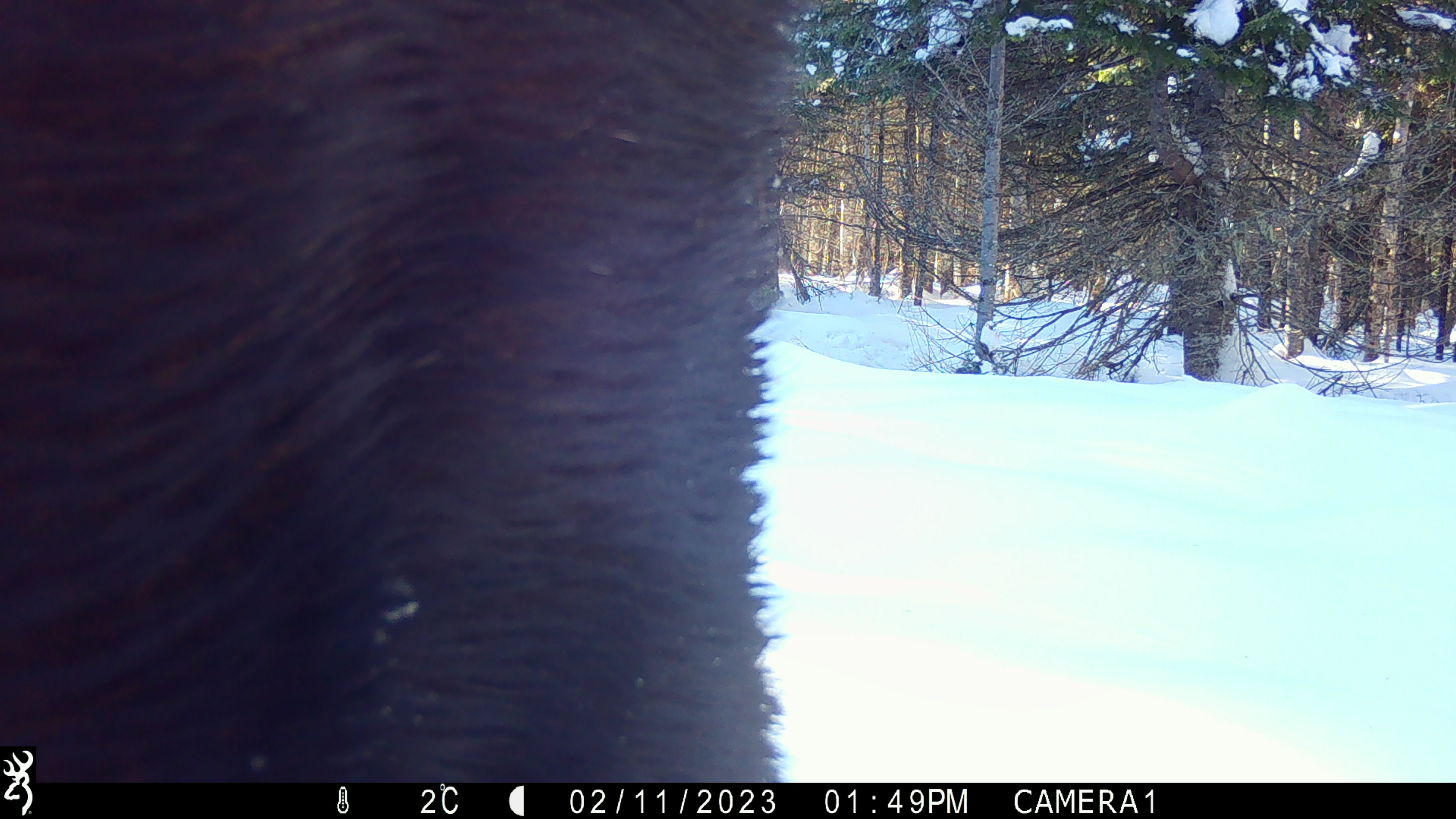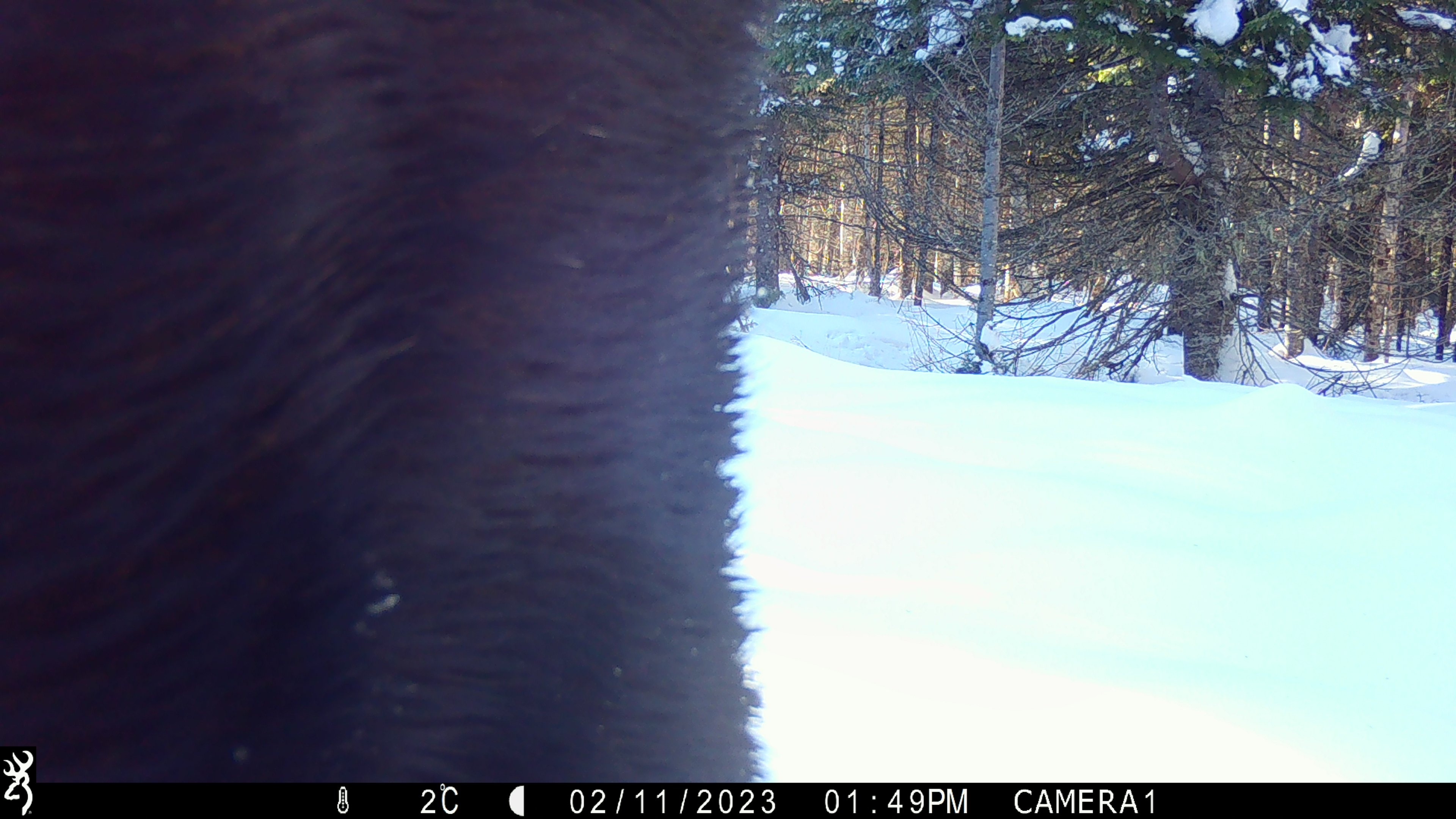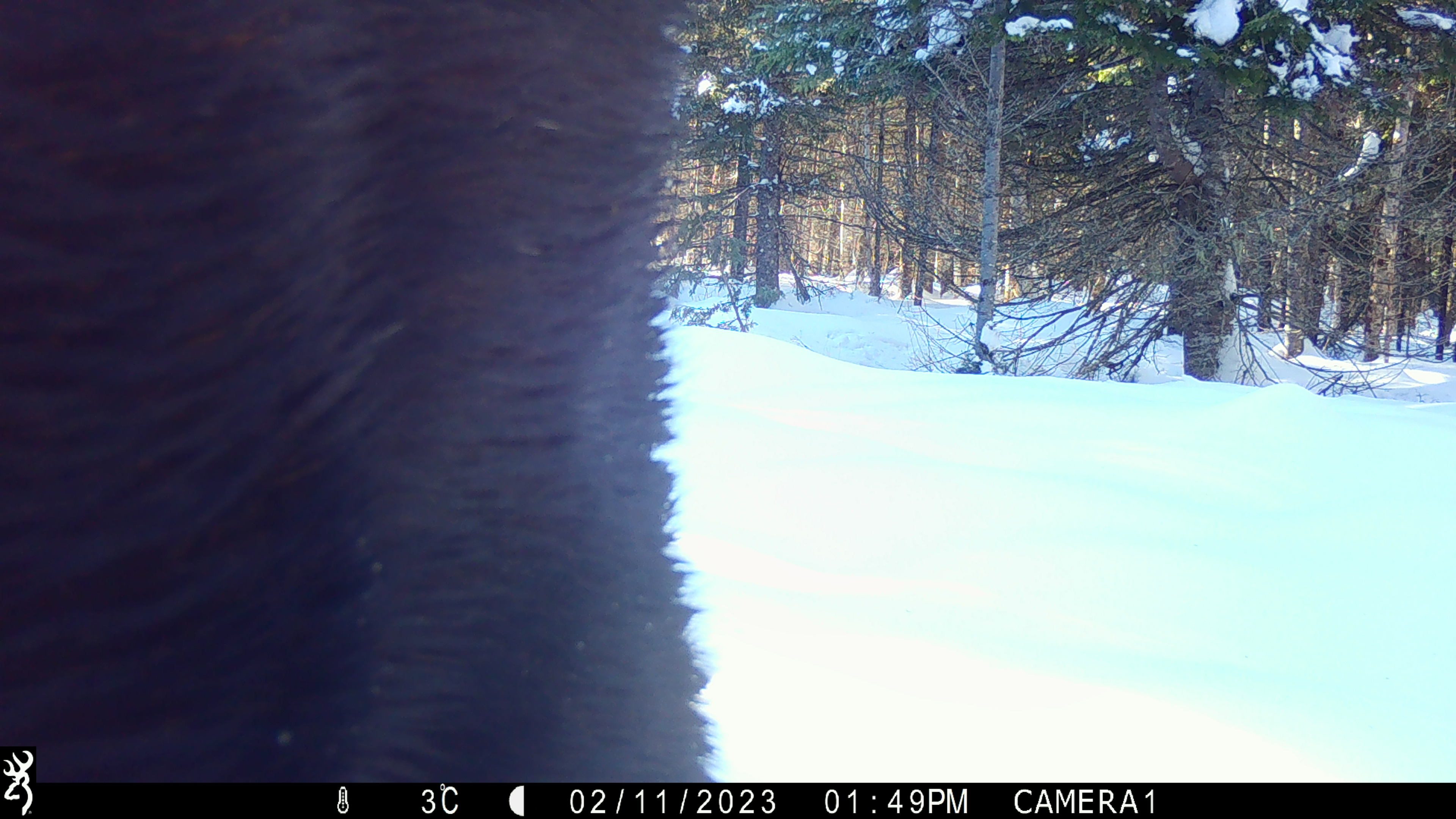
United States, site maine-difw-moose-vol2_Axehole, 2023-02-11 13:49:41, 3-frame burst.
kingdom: Animalia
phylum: Chordata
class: Mammalia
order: Artiodactyla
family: Cervidae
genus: Alces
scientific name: Alces alces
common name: moose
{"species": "moose (Alces alces)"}